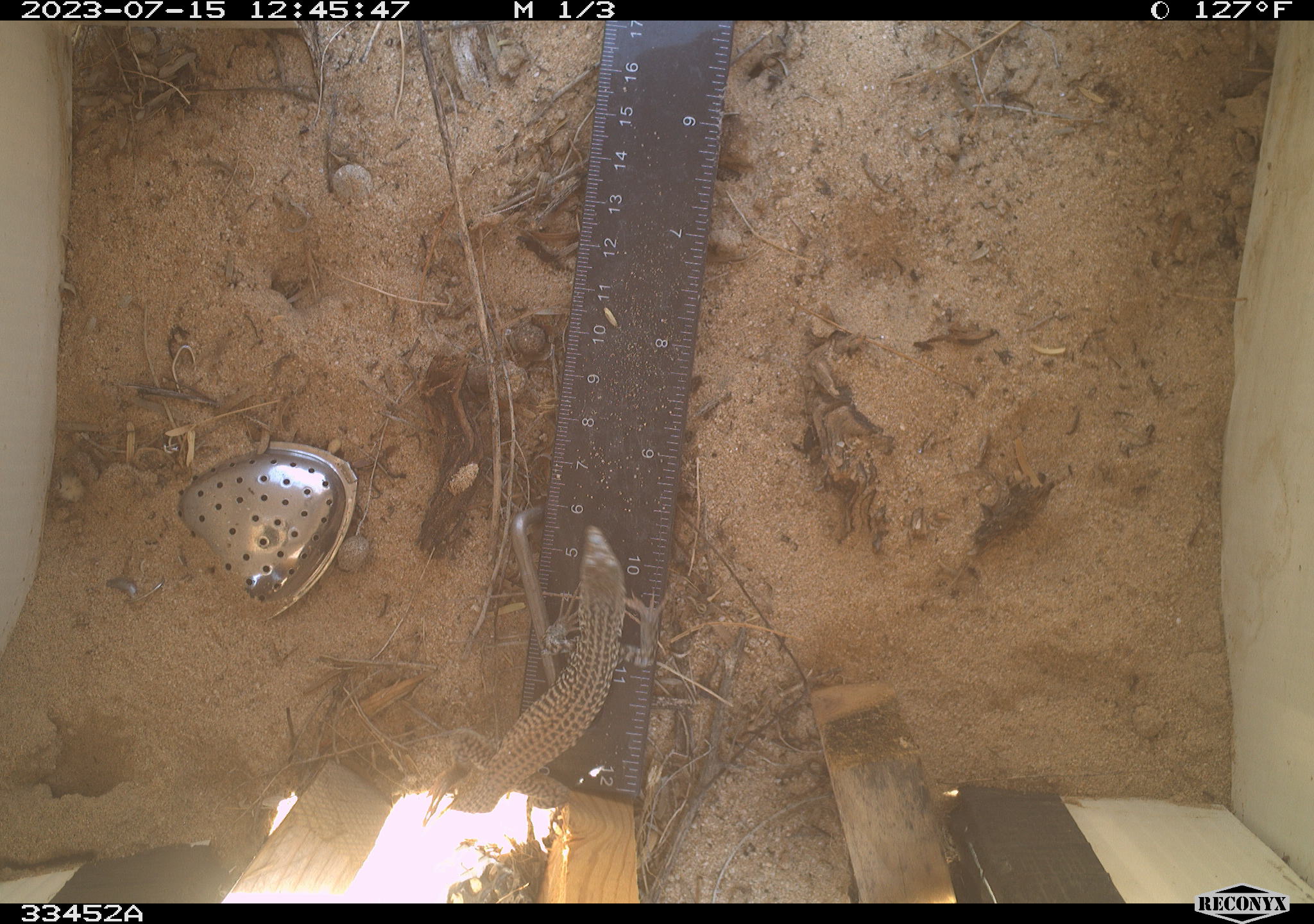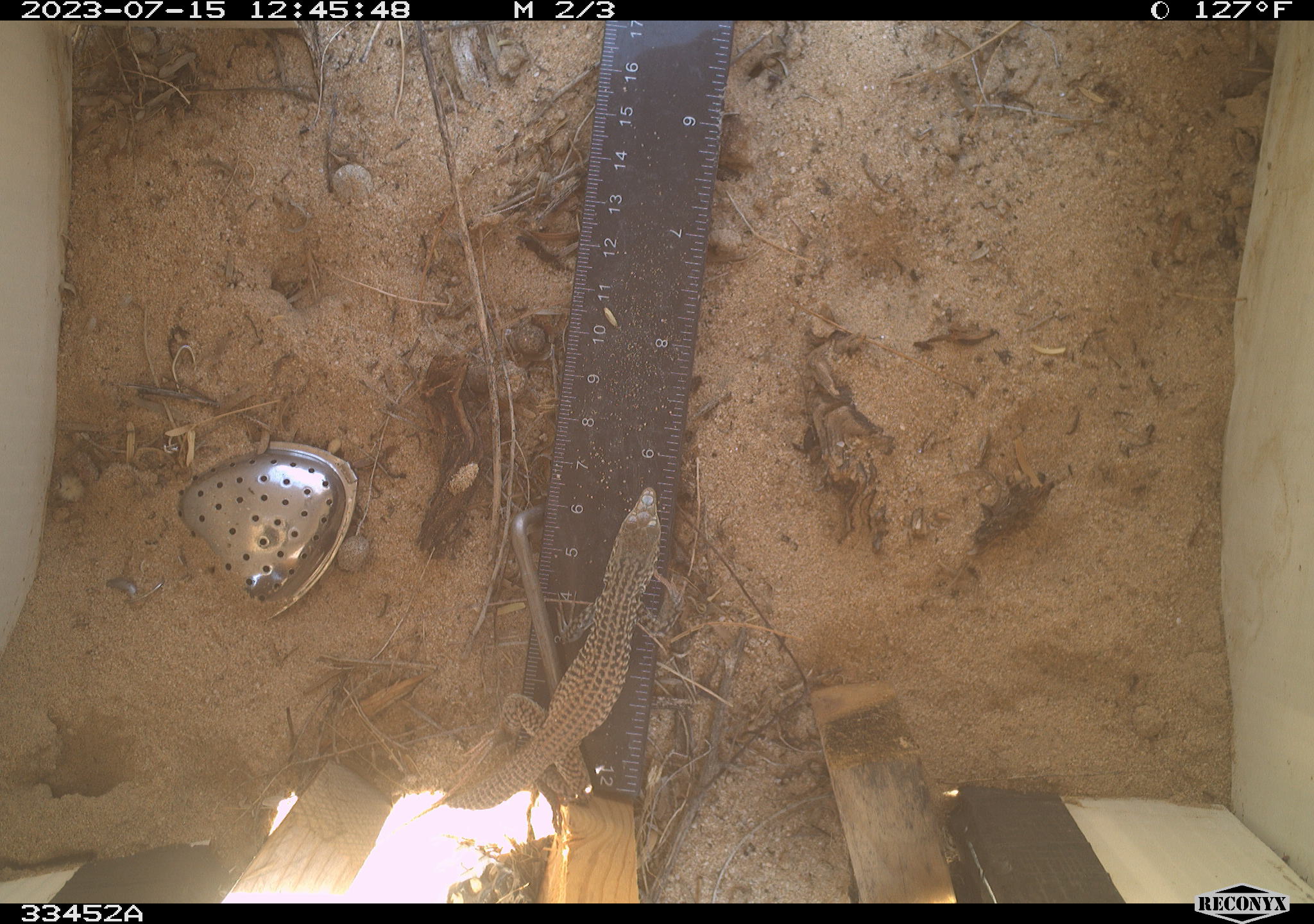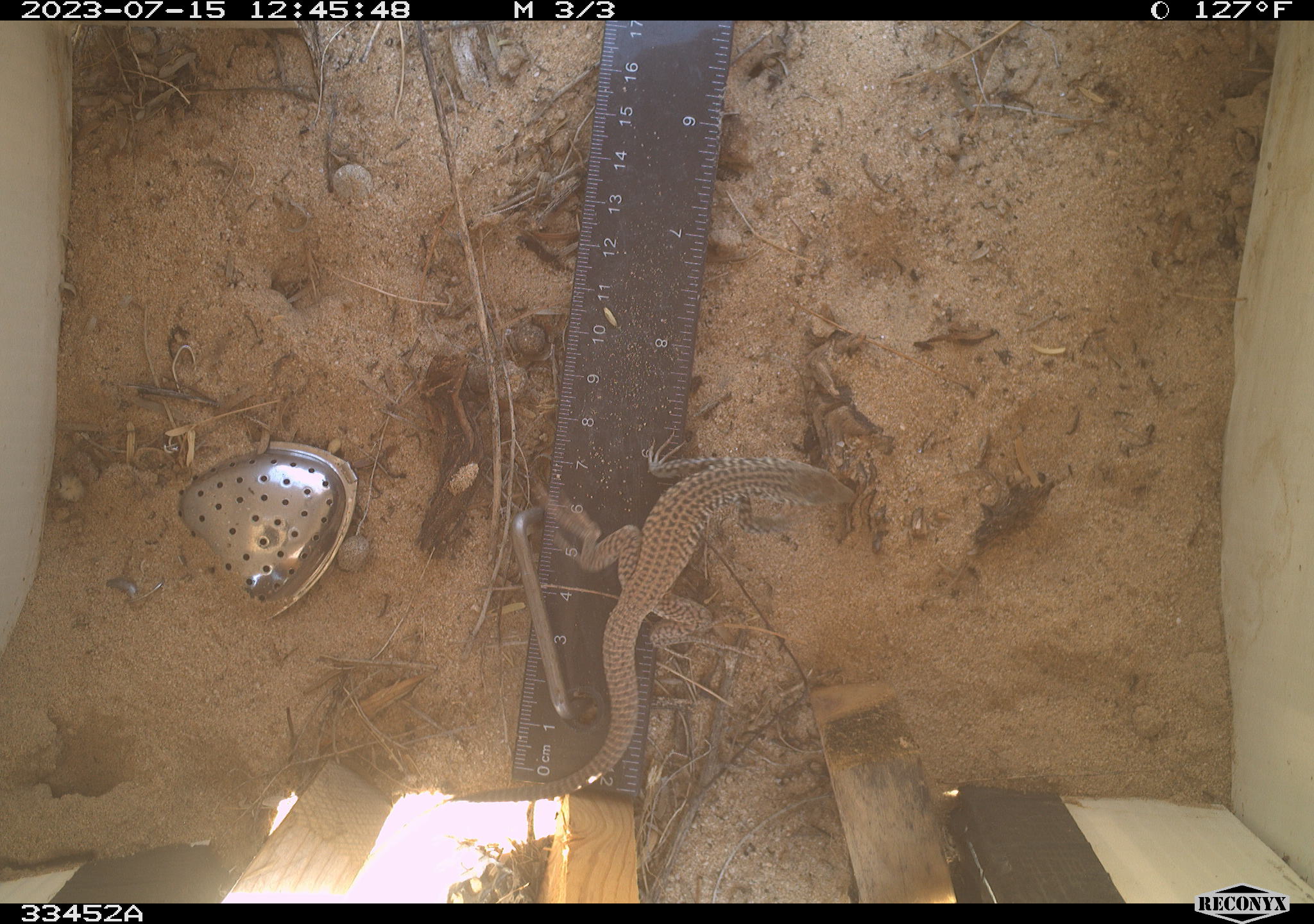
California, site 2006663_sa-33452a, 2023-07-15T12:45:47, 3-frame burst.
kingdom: Animalia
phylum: Chordata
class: Reptilia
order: Squamata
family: Teiidae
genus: Aspidoscelis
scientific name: Aspidoscelis tigris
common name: western whiptail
Western whiptail (Aspidoscelis tigris).